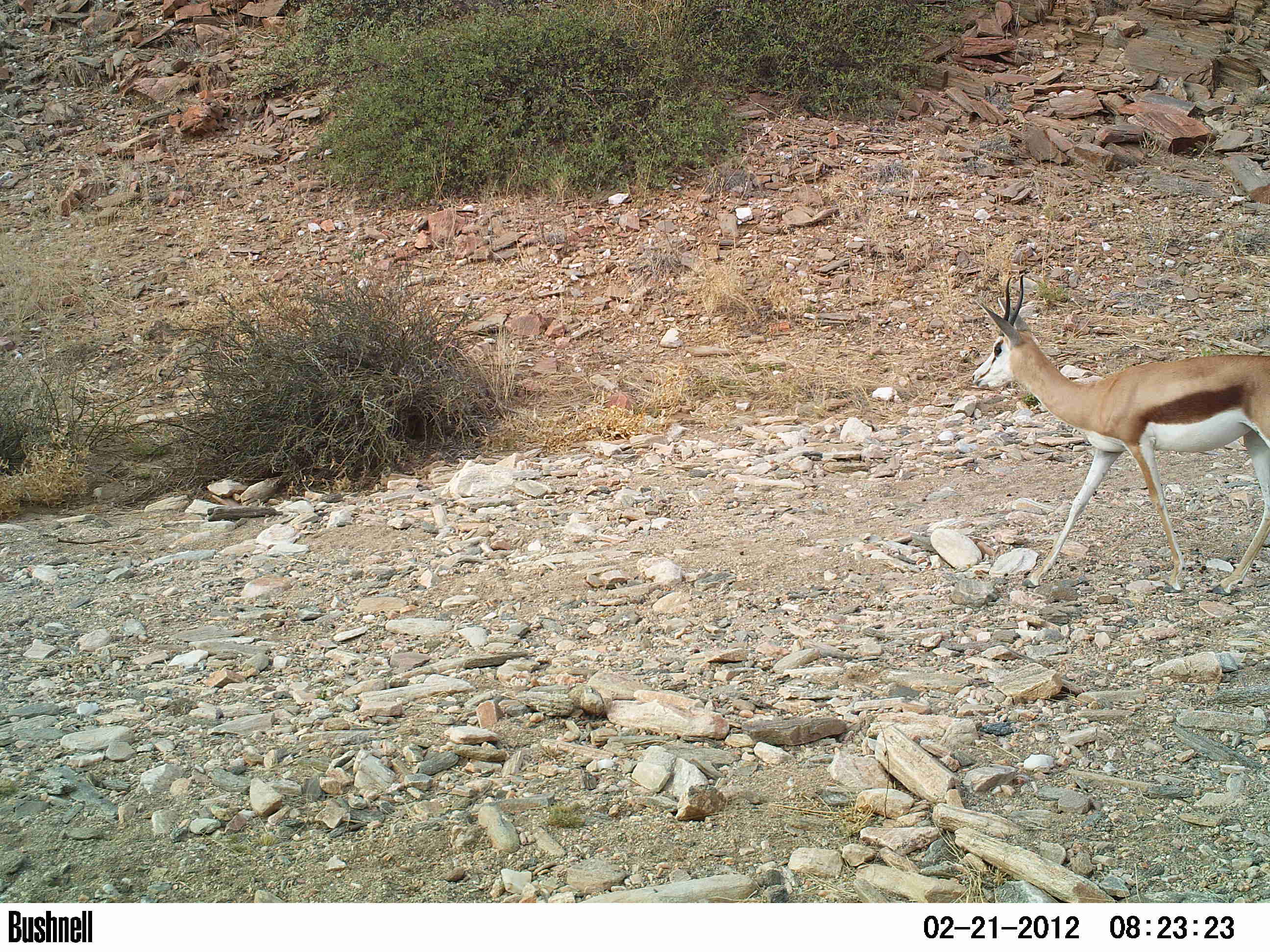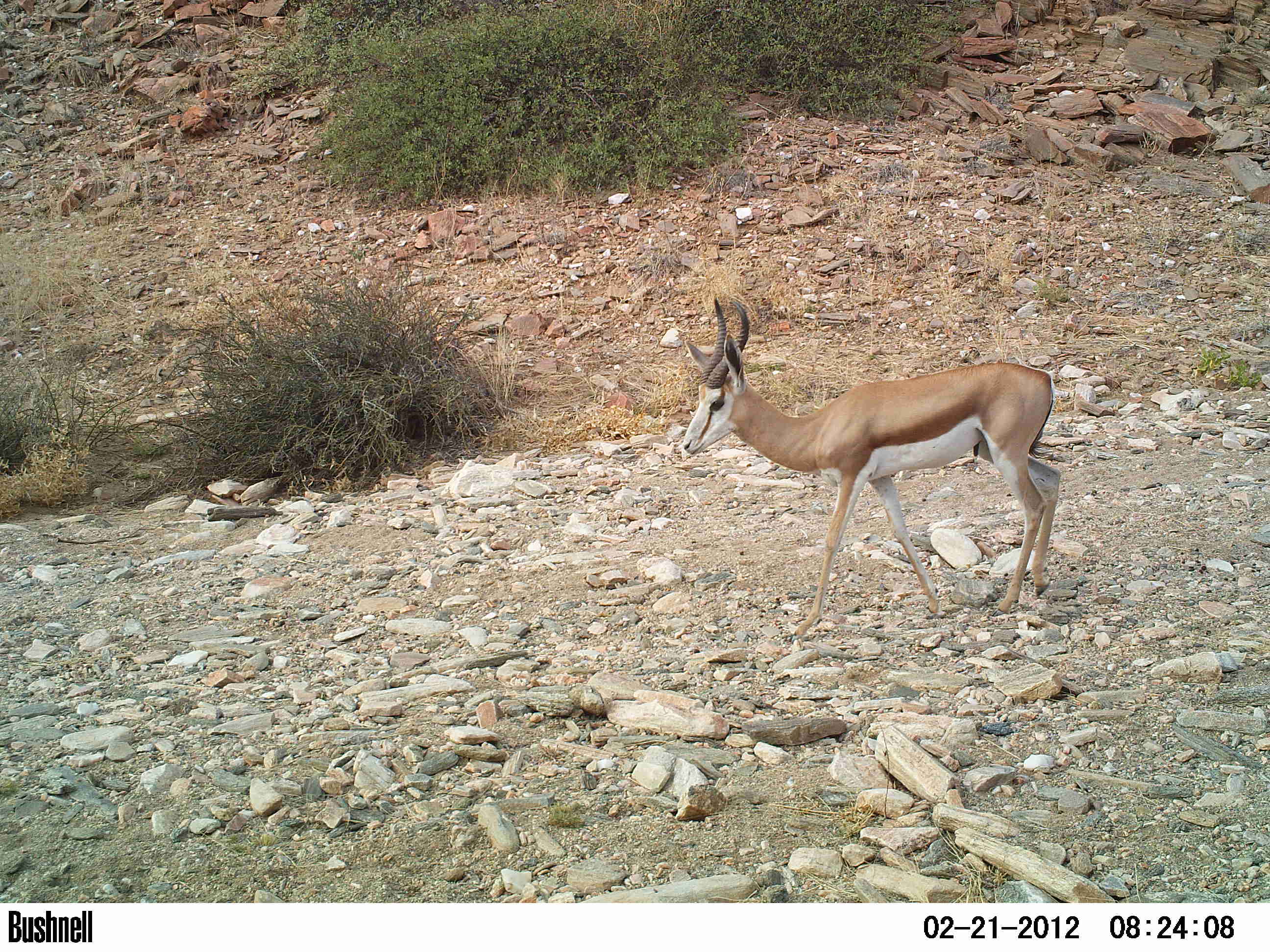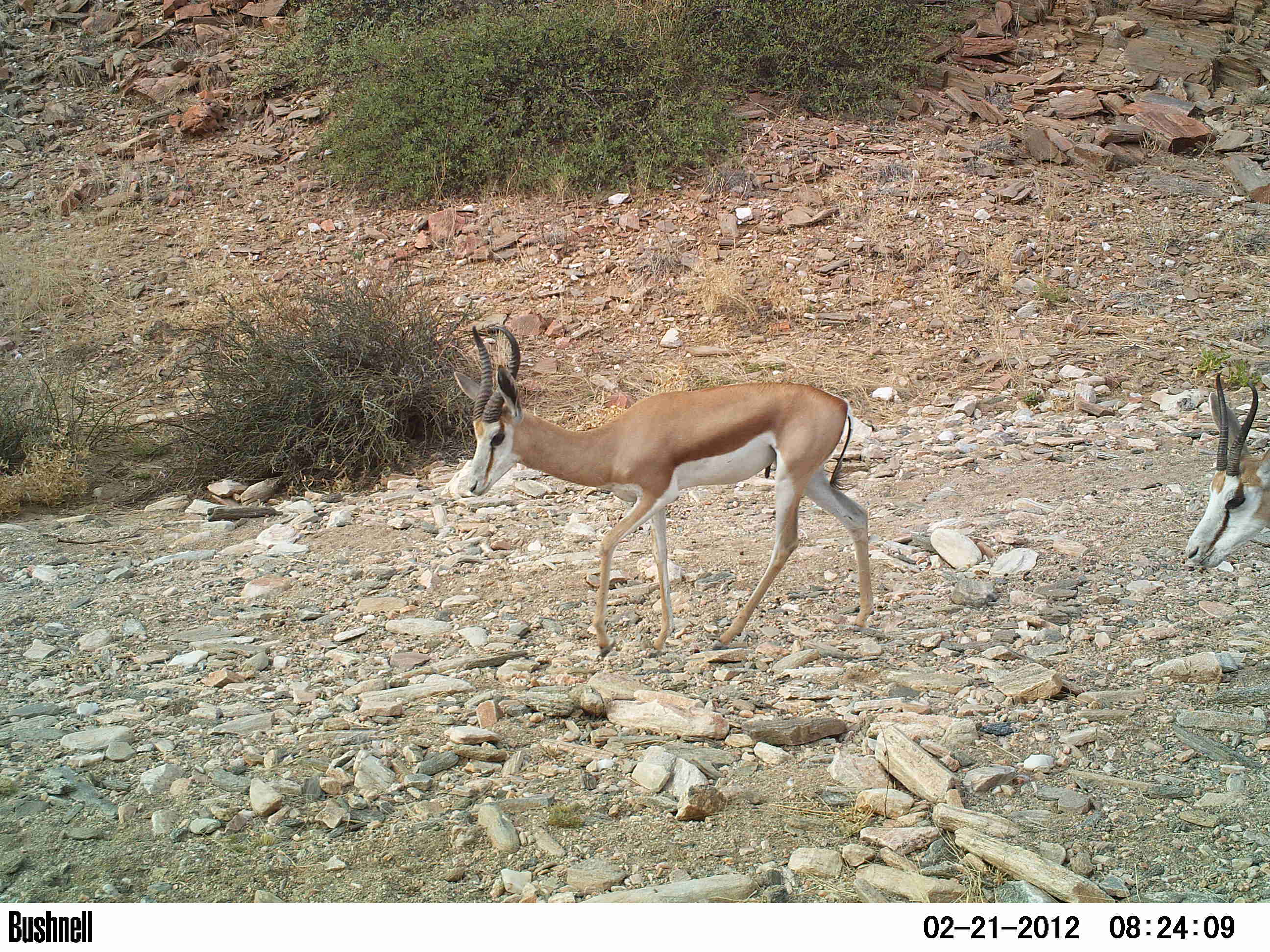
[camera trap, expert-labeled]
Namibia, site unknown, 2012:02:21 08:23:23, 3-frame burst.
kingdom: Animalia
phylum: Chordata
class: Mammalia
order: Artiodactyla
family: Bovidae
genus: Antidorcas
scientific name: Antidorcas marsupialis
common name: springbok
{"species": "Antidorcas marsupialis (springbok)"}